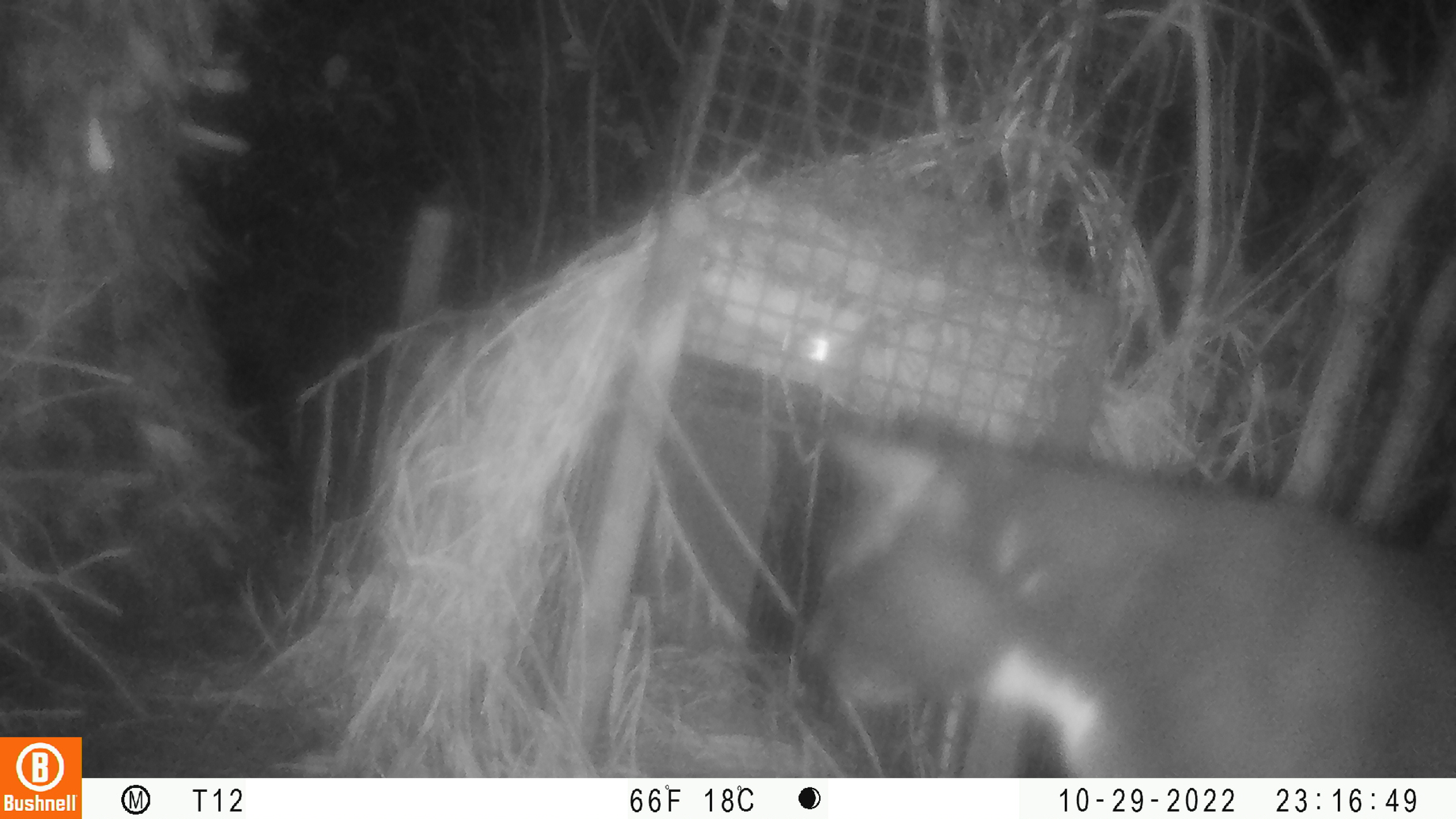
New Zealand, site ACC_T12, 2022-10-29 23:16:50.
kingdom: Animalia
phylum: Chordata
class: Mammalia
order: Carnivora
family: Felidae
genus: Felis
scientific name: Felis catus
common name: domestic cat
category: cat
Cat (domestic cat) (Felis catus).